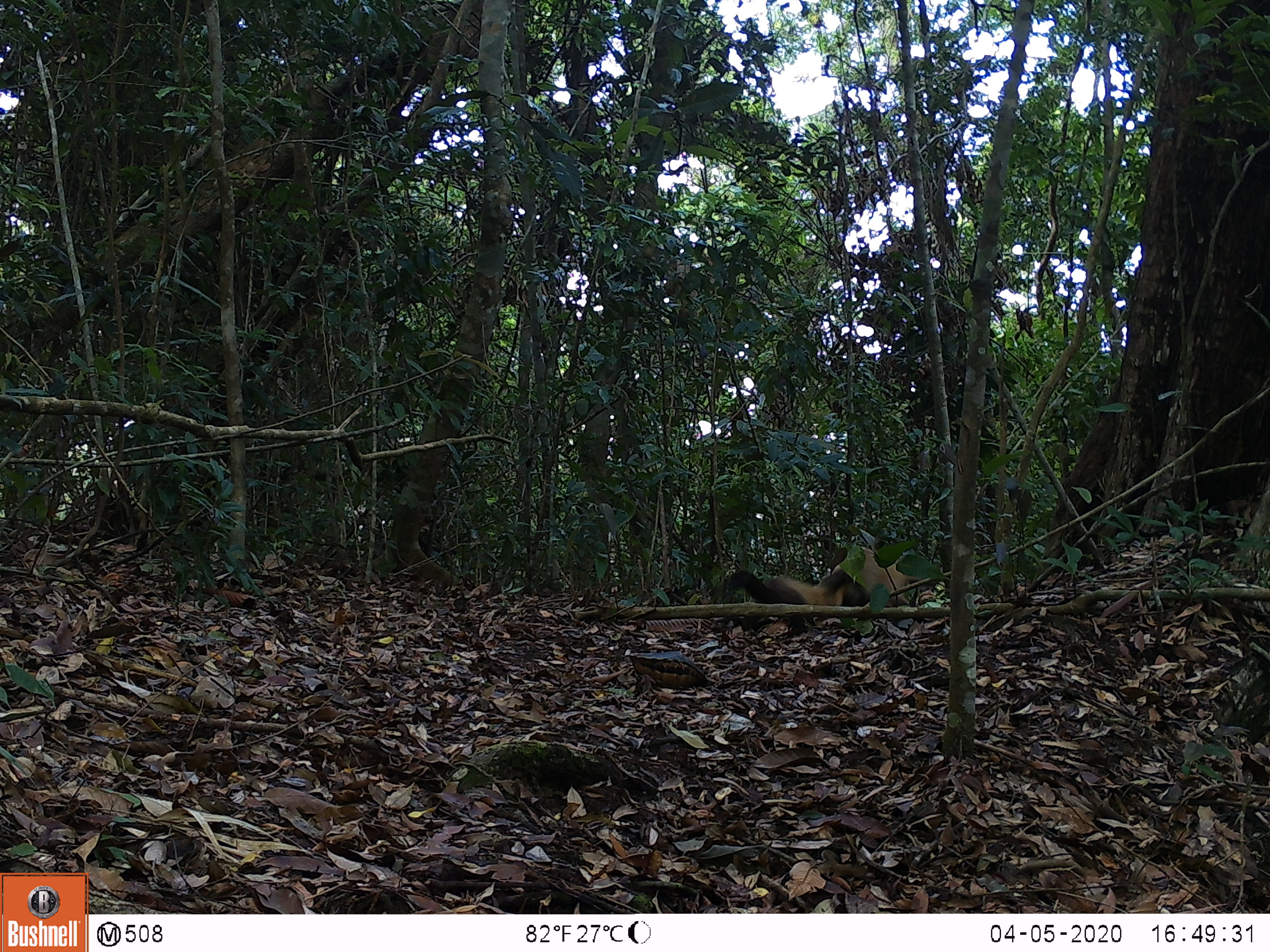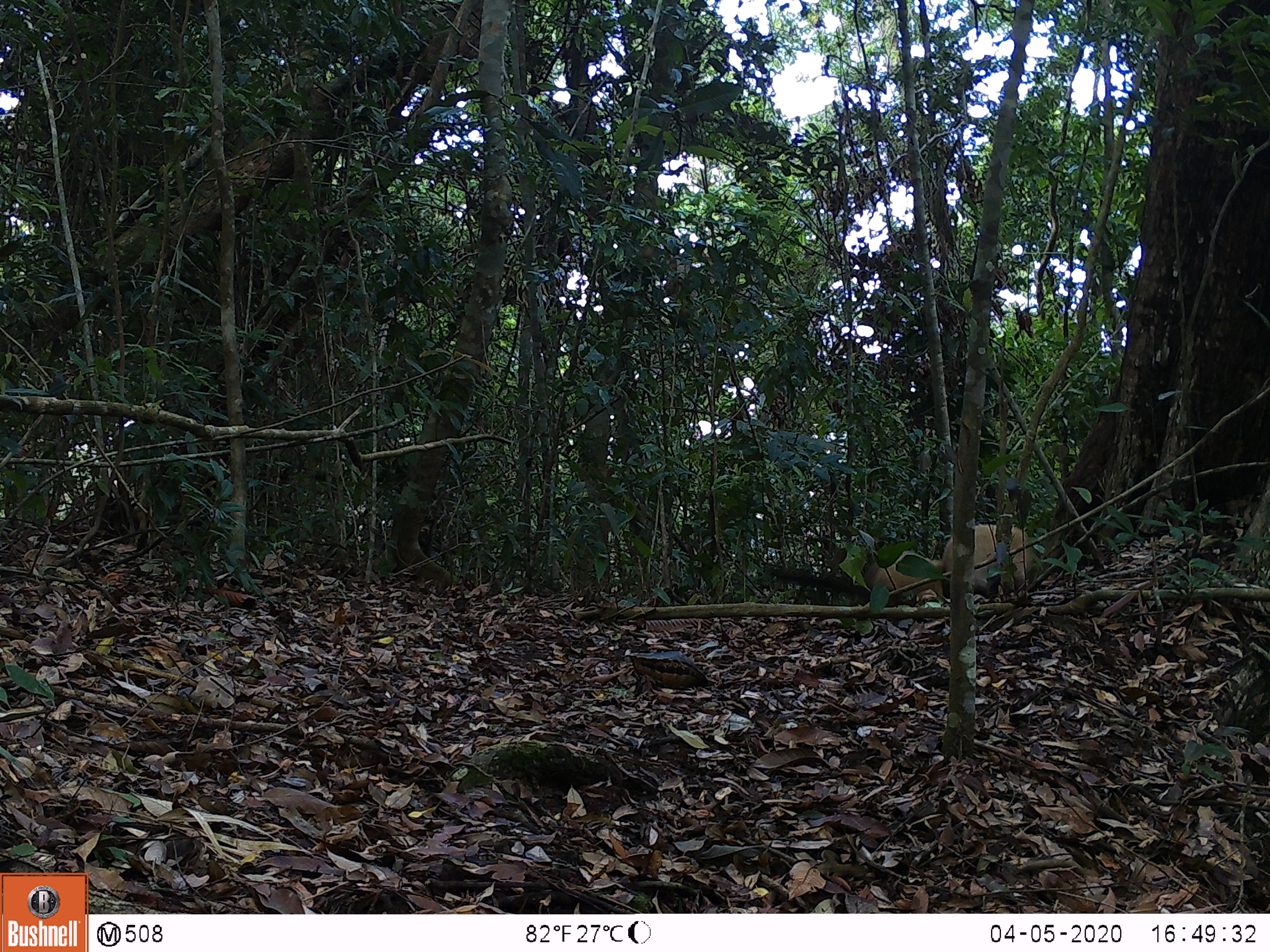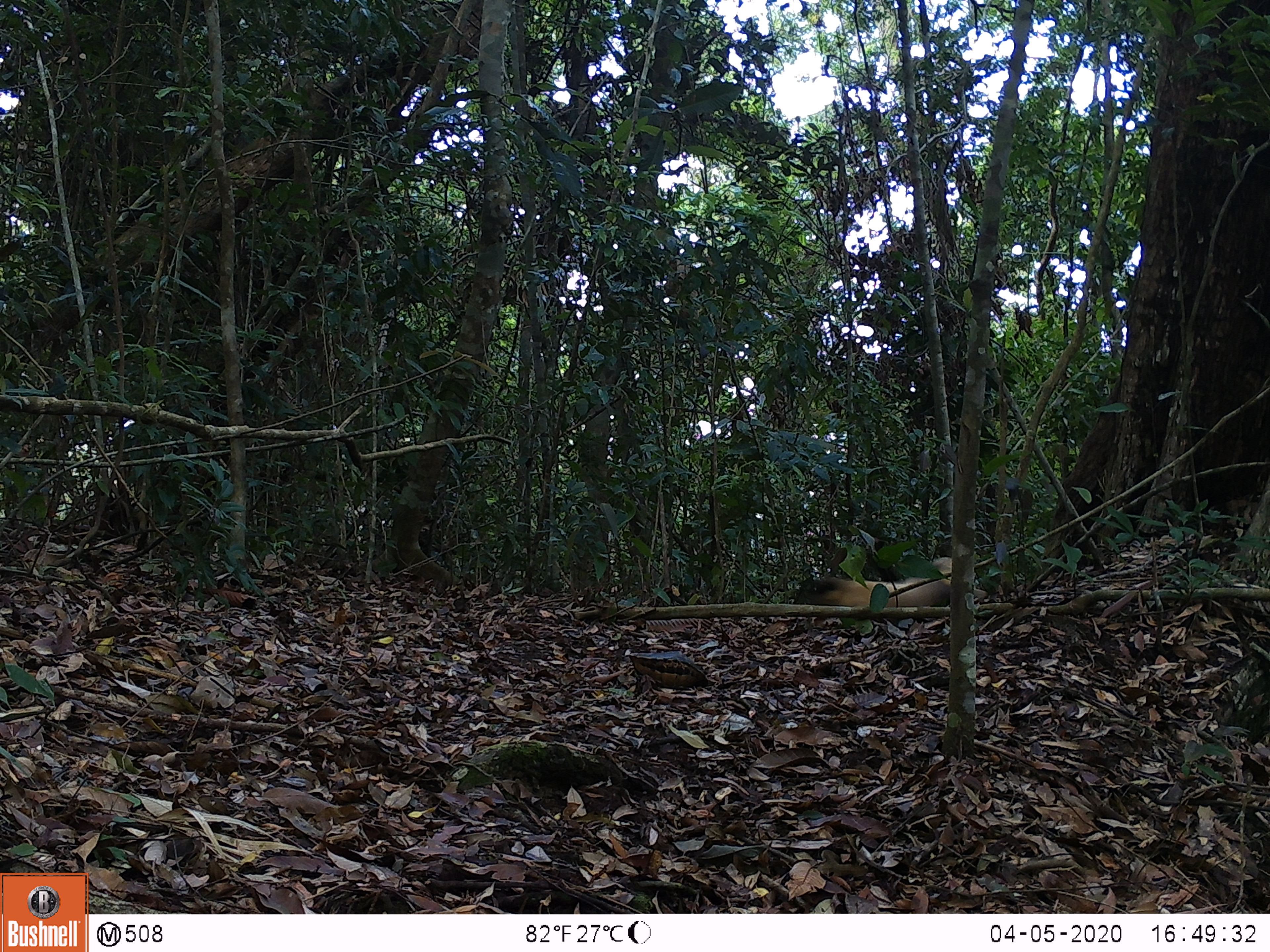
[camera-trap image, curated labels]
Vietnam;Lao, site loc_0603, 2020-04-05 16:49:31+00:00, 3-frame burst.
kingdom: Animalia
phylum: Chordata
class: Mammalia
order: Carnivora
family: Mustelidae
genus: Martes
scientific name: Martes flavigula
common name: yellow-throated marten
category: yellow throated marten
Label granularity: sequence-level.